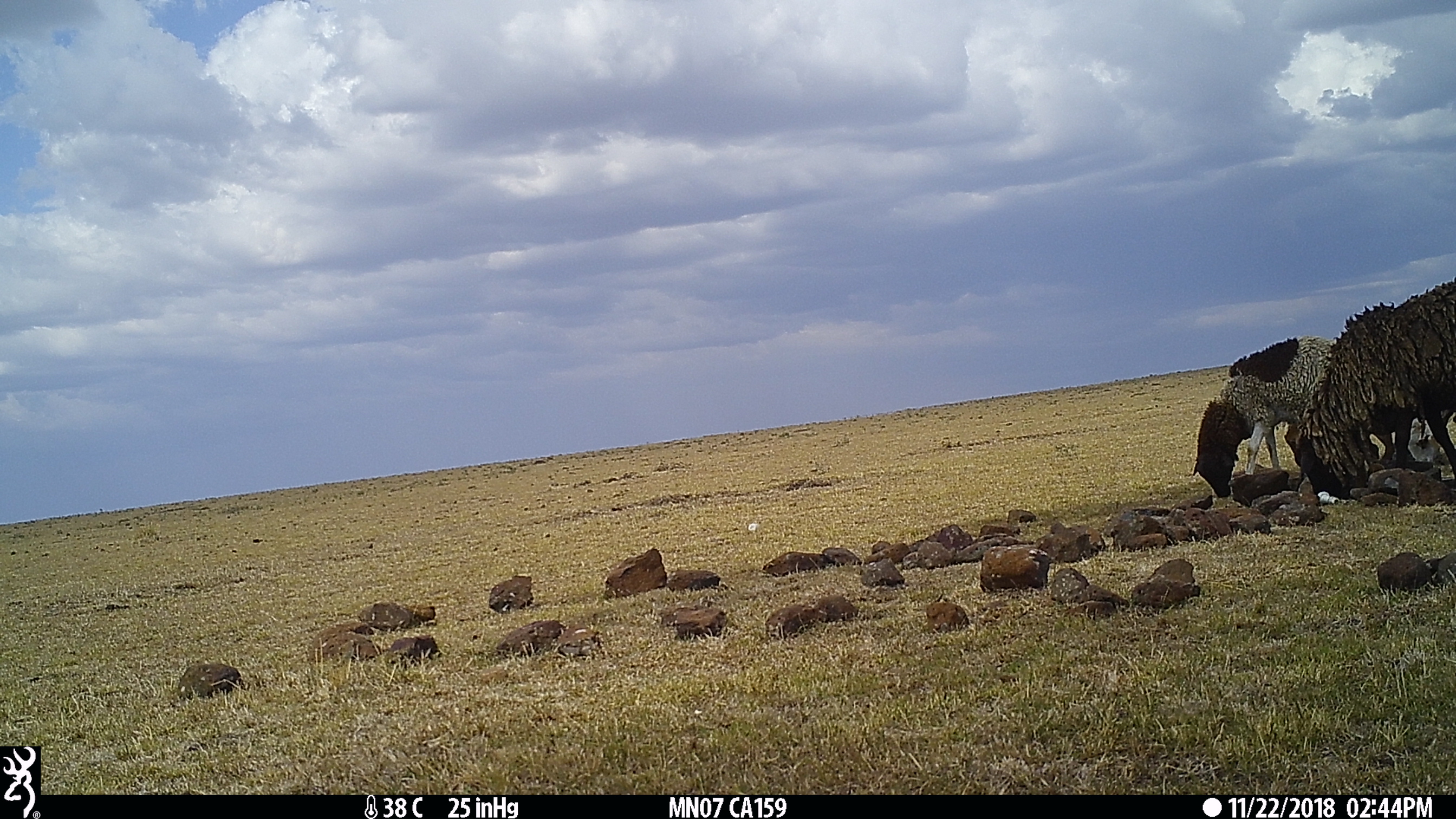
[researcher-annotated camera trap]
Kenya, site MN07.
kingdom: Animalia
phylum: Chordata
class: Mammalia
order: Artiodactyla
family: Bovidae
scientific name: Bovidae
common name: sheep or goat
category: shoat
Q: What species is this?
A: Shoat (sheep or goat) (Bovidae).